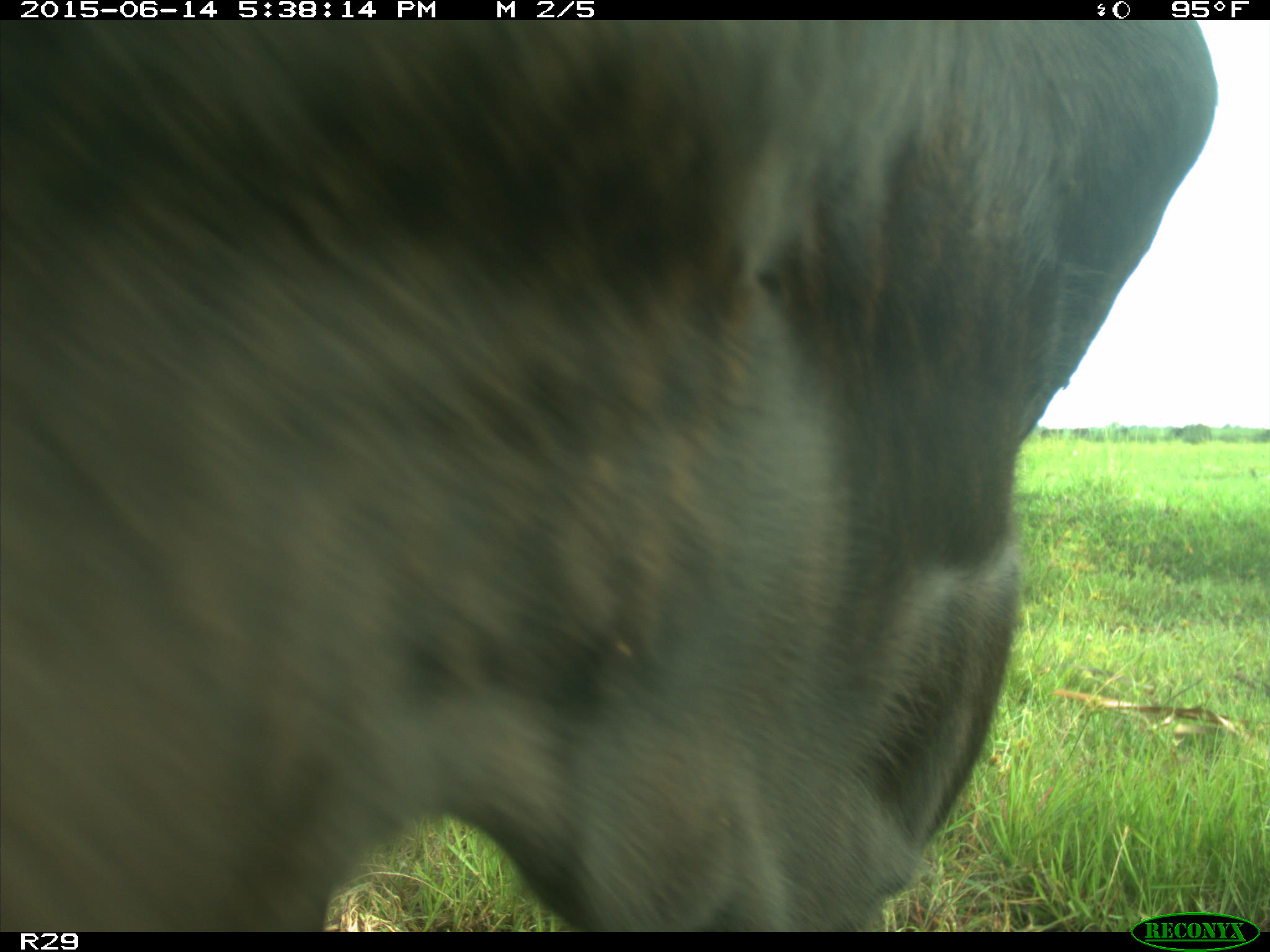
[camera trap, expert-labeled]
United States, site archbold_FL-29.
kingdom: Animalia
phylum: Chordata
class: Mammalia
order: Artiodactyla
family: Bovidae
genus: Bos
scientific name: Bos taurus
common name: domestic cow